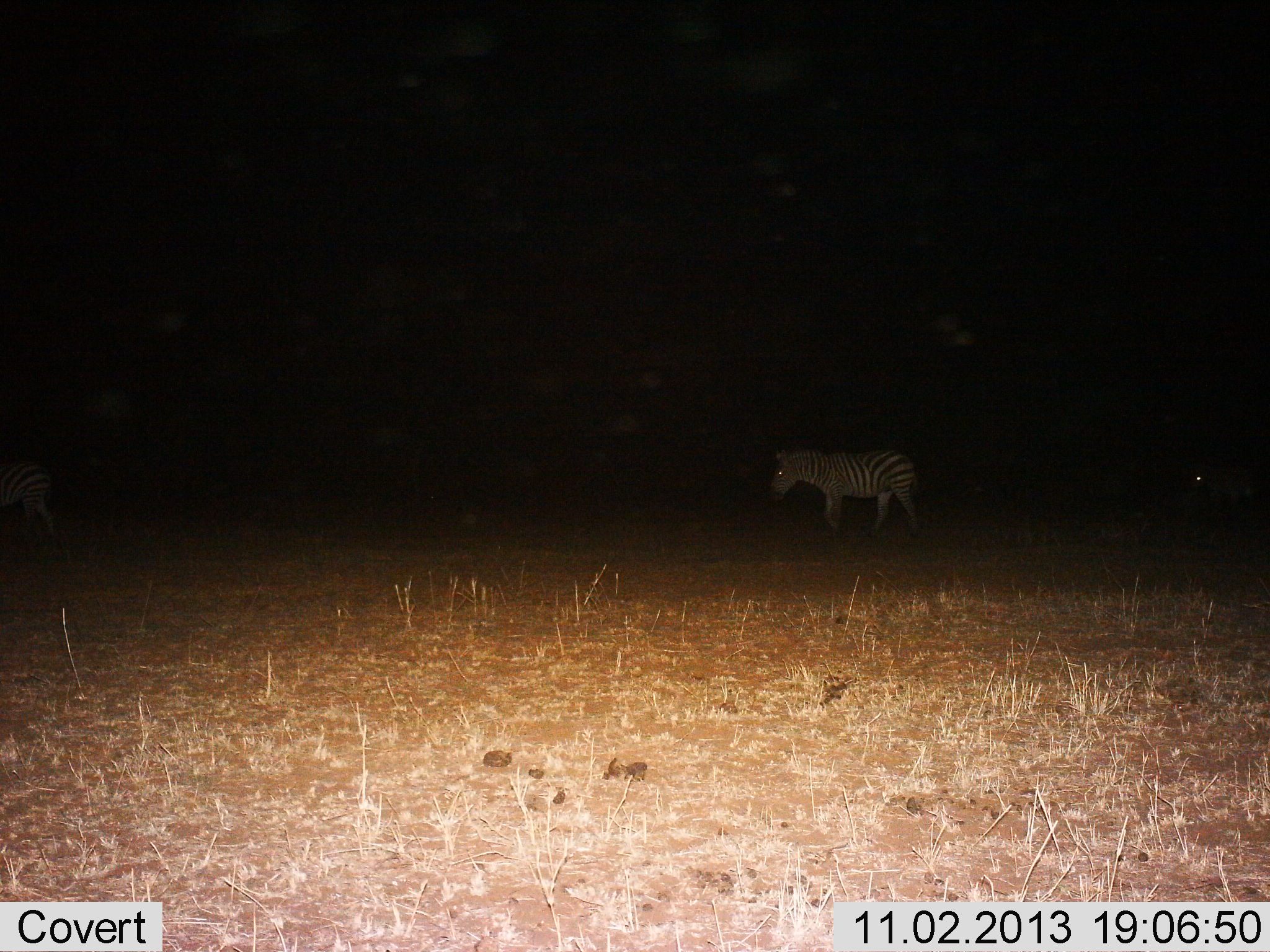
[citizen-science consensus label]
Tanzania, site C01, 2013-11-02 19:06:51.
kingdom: Animalia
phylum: Chordata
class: Mammalia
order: Perissodactyla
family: Equidae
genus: Equus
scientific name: Equus quagga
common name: plains zebra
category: zebra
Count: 2.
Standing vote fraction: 45%.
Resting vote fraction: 0%.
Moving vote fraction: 55%.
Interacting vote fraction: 0%.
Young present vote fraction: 0%.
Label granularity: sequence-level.